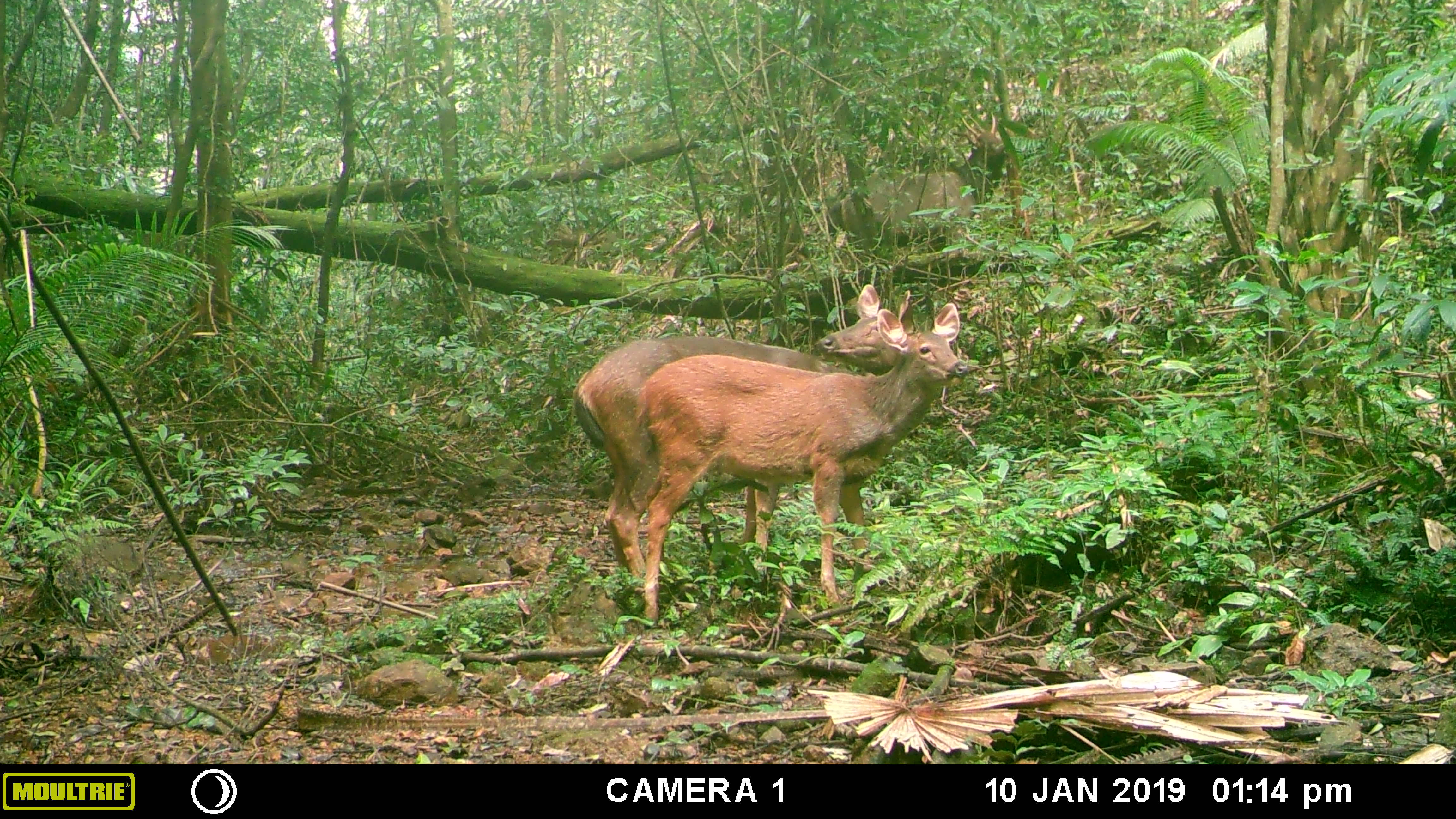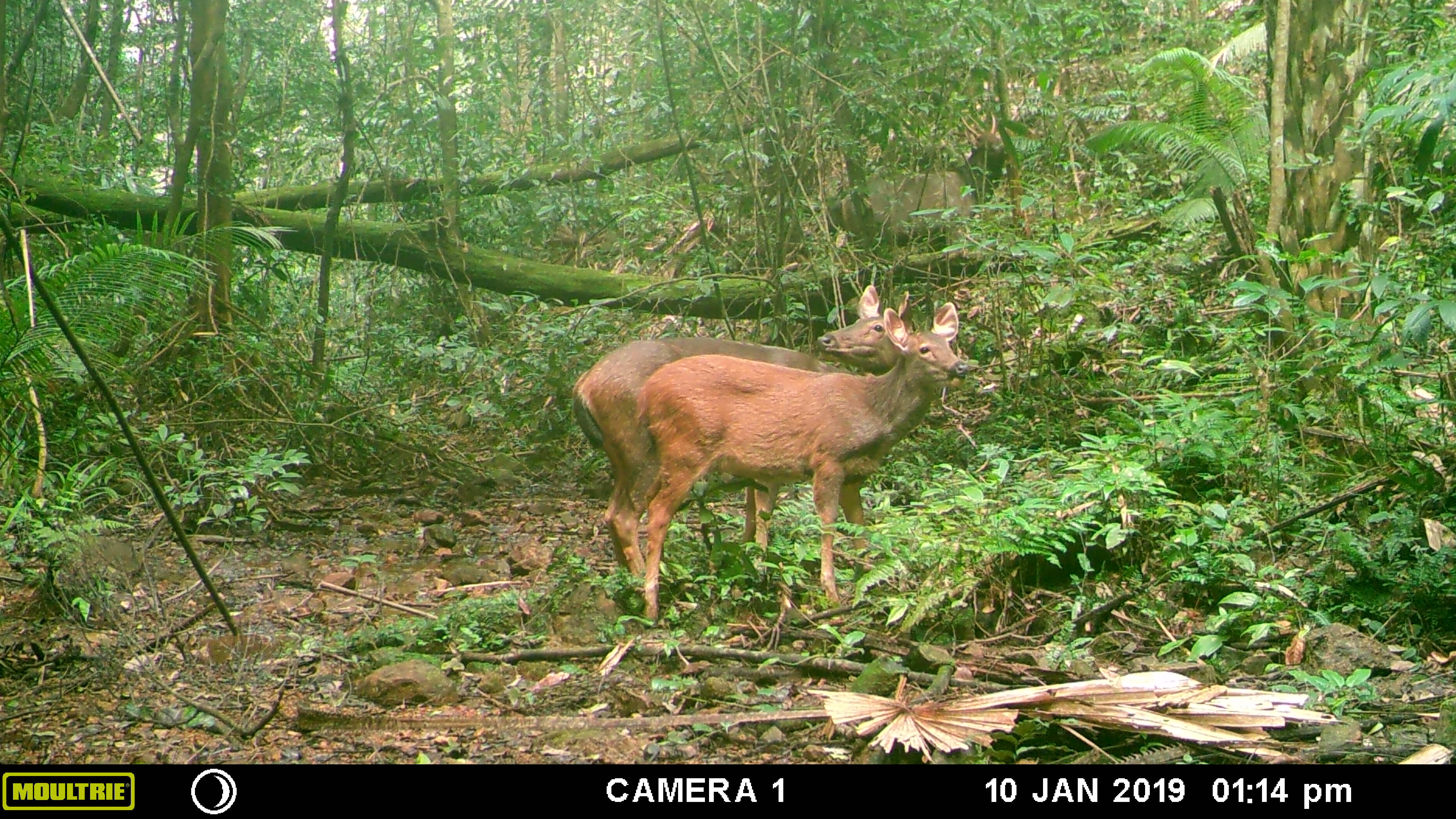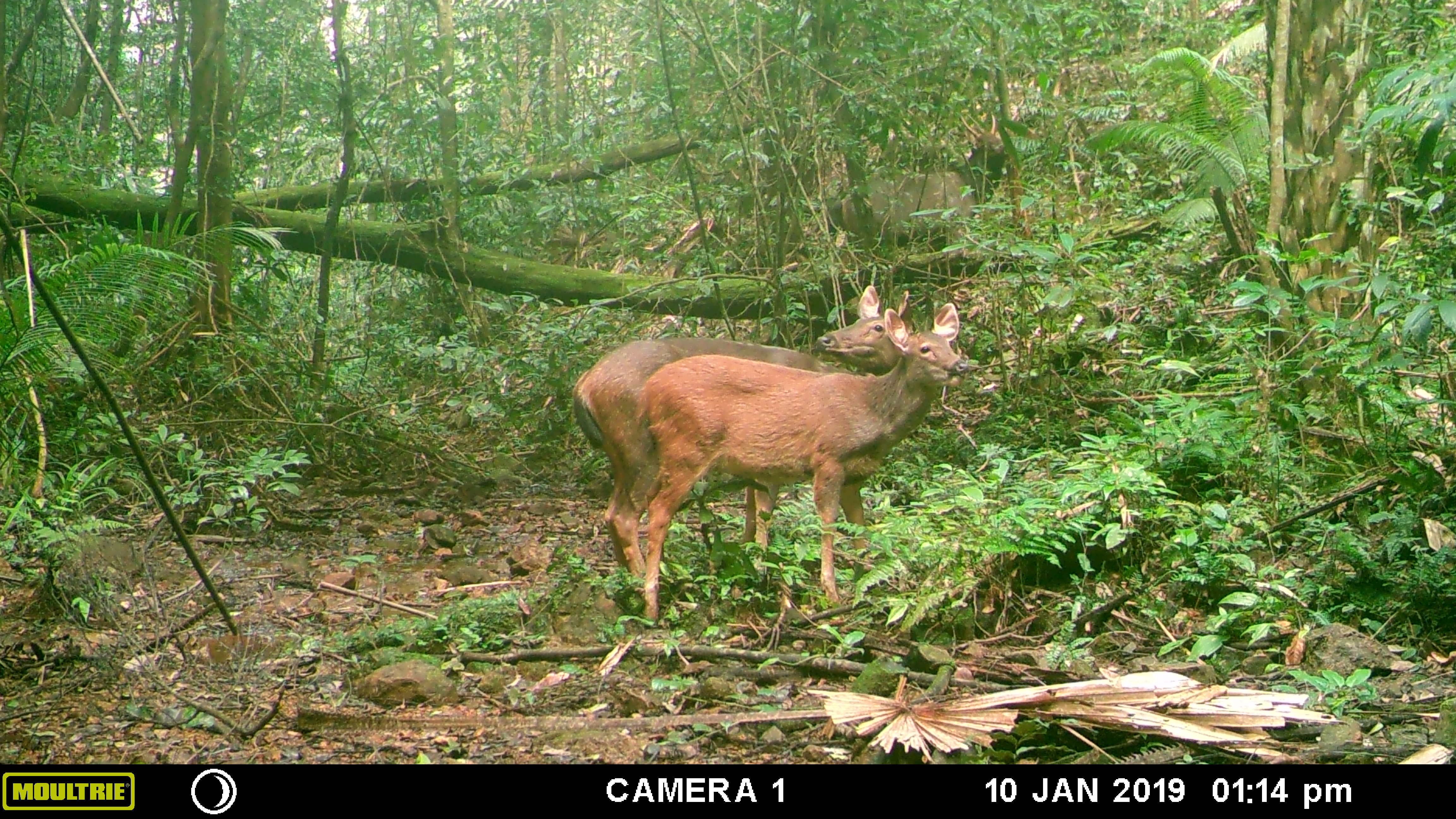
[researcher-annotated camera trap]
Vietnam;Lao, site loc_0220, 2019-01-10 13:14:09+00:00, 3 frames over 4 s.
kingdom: Animalia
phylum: Chordata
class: Mammalia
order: Artiodactyla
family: Cervidae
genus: Rusa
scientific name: Rusa unicolor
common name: sambar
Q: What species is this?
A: Sambar (Rusa unicolor).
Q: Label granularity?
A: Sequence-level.